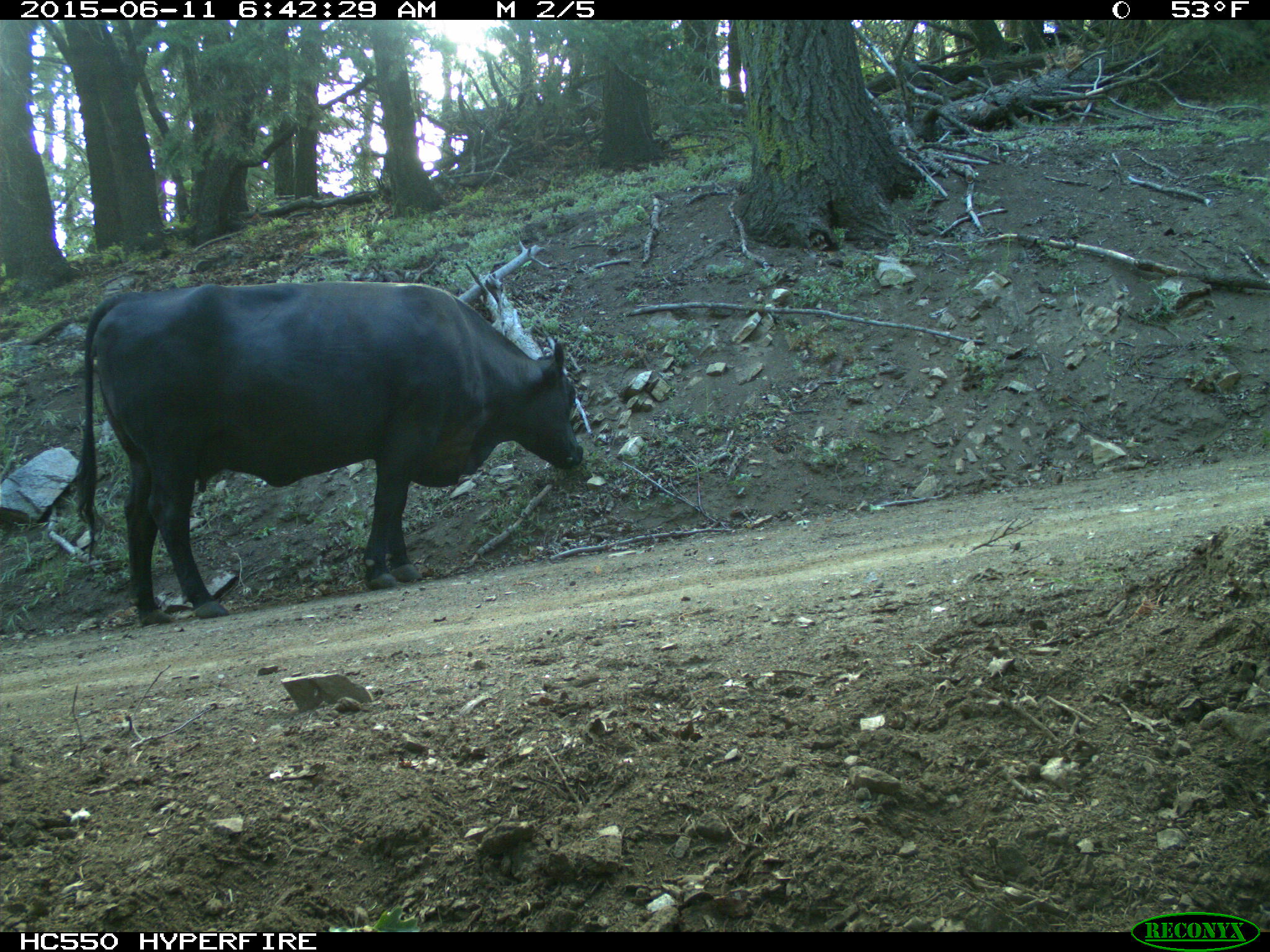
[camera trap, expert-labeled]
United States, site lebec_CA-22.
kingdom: Animalia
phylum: Chordata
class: Mammalia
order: Artiodactyla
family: Bovidae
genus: Bos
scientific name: Bos taurus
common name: domestic cow